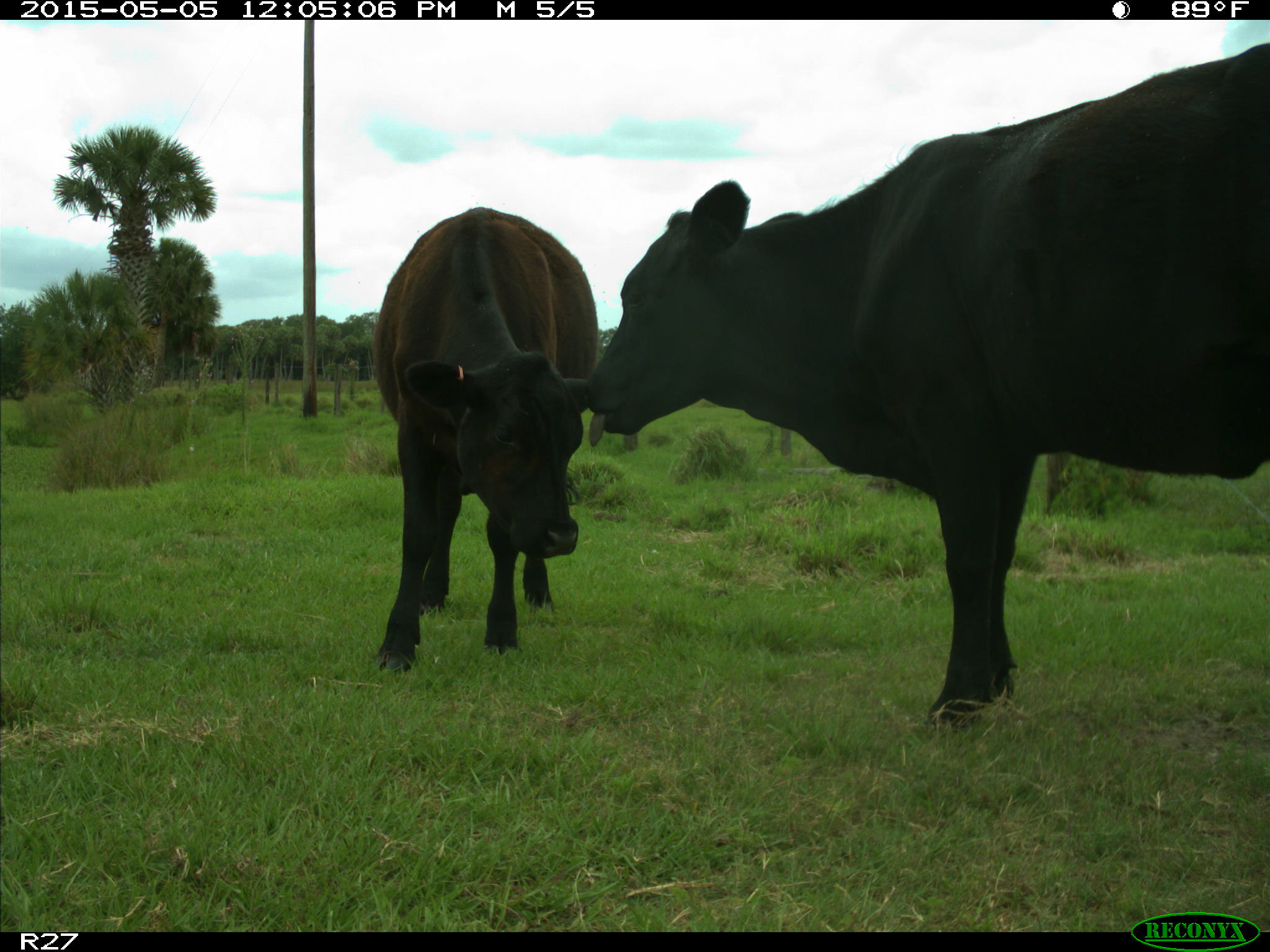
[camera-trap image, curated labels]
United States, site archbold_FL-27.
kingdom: Animalia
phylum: Chordata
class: Mammalia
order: Artiodactyla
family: Bovidae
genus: Bos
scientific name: Bos taurus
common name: domestic cow